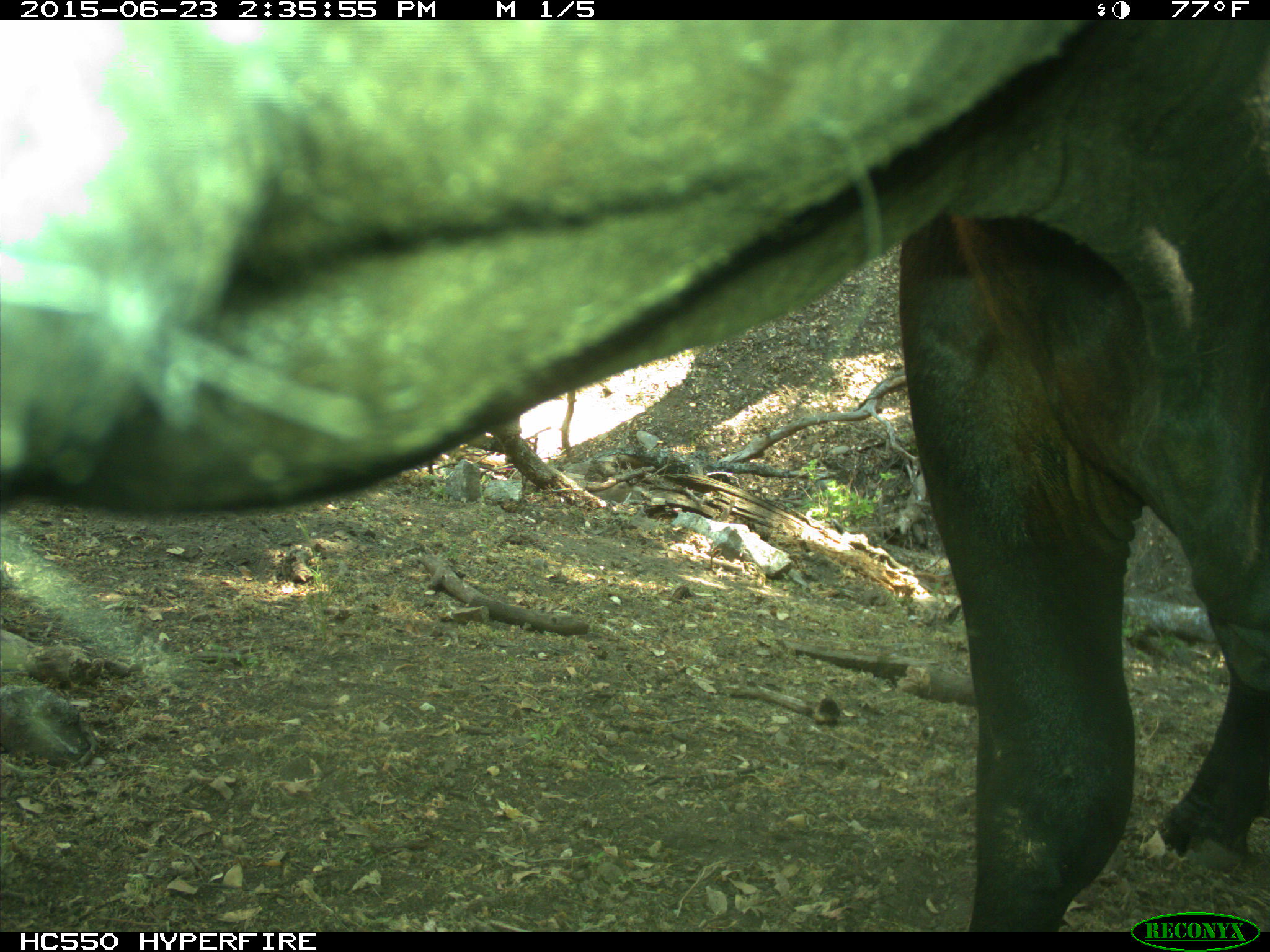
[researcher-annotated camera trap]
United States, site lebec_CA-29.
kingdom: Animalia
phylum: Chordata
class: Mammalia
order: Artiodactyla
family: Bovidae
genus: Bos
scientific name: Bos taurus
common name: domestic cow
Bos taurus (domestic cow).